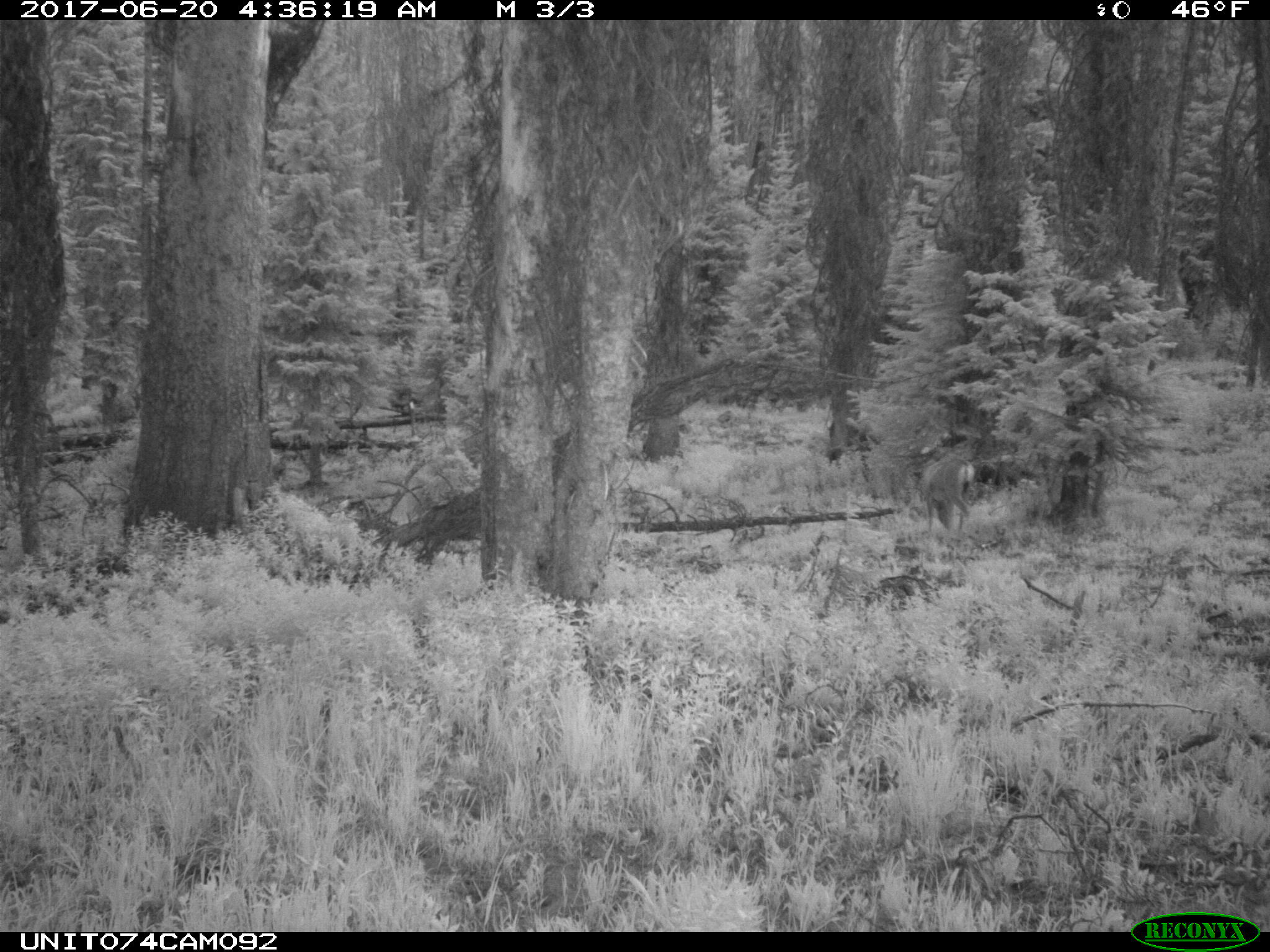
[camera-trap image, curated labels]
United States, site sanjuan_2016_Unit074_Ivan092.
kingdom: Animalia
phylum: Chordata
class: Mammalia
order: Artiodactyla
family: Cervidae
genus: Odocoileus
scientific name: Odocoileus hemionus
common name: mule deer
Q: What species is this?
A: Odocoileus hemionus (mule deer).